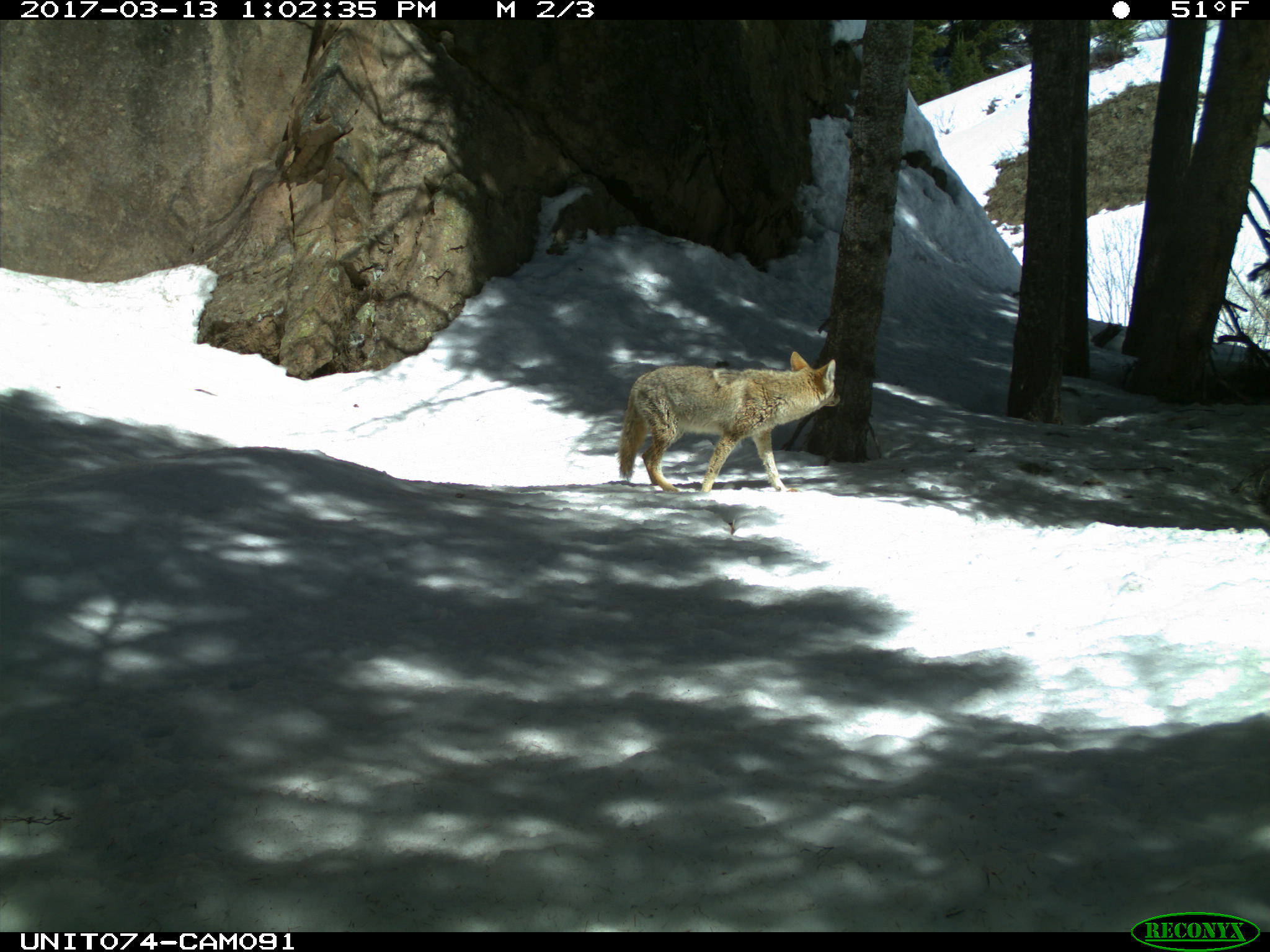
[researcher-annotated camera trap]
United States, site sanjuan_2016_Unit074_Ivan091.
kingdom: Animalia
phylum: Chordata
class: Mammalia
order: Carnivora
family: Canidae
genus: Canis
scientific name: Canis latrans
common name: coyote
Canis latrans (coyote).